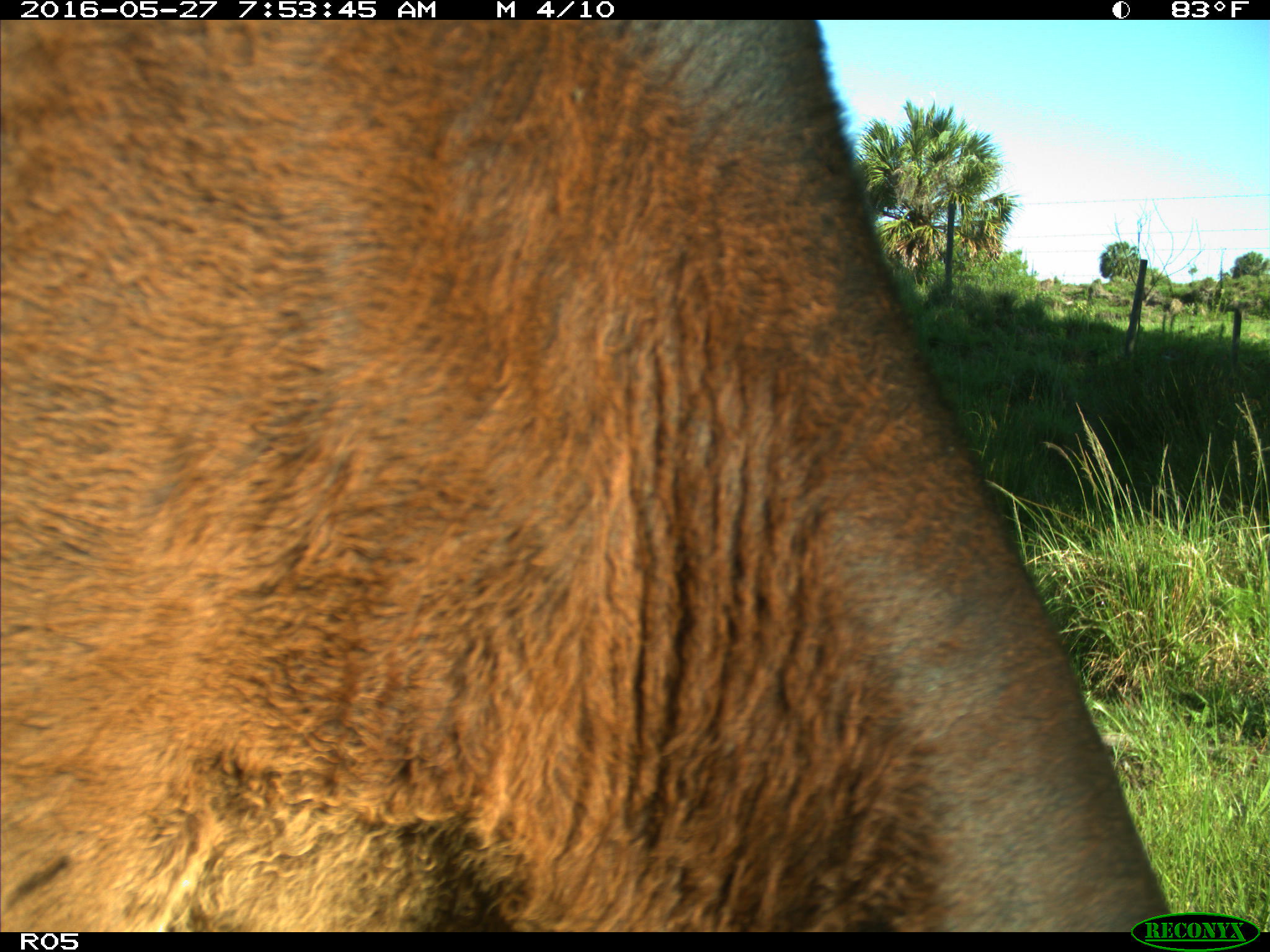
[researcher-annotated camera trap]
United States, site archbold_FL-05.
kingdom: Animalia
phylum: Chordata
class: Mammalia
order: Artiodactyla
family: Bovidae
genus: Bos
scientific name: Bos taurus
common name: domestic cow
Bos taurus (domestic cow).